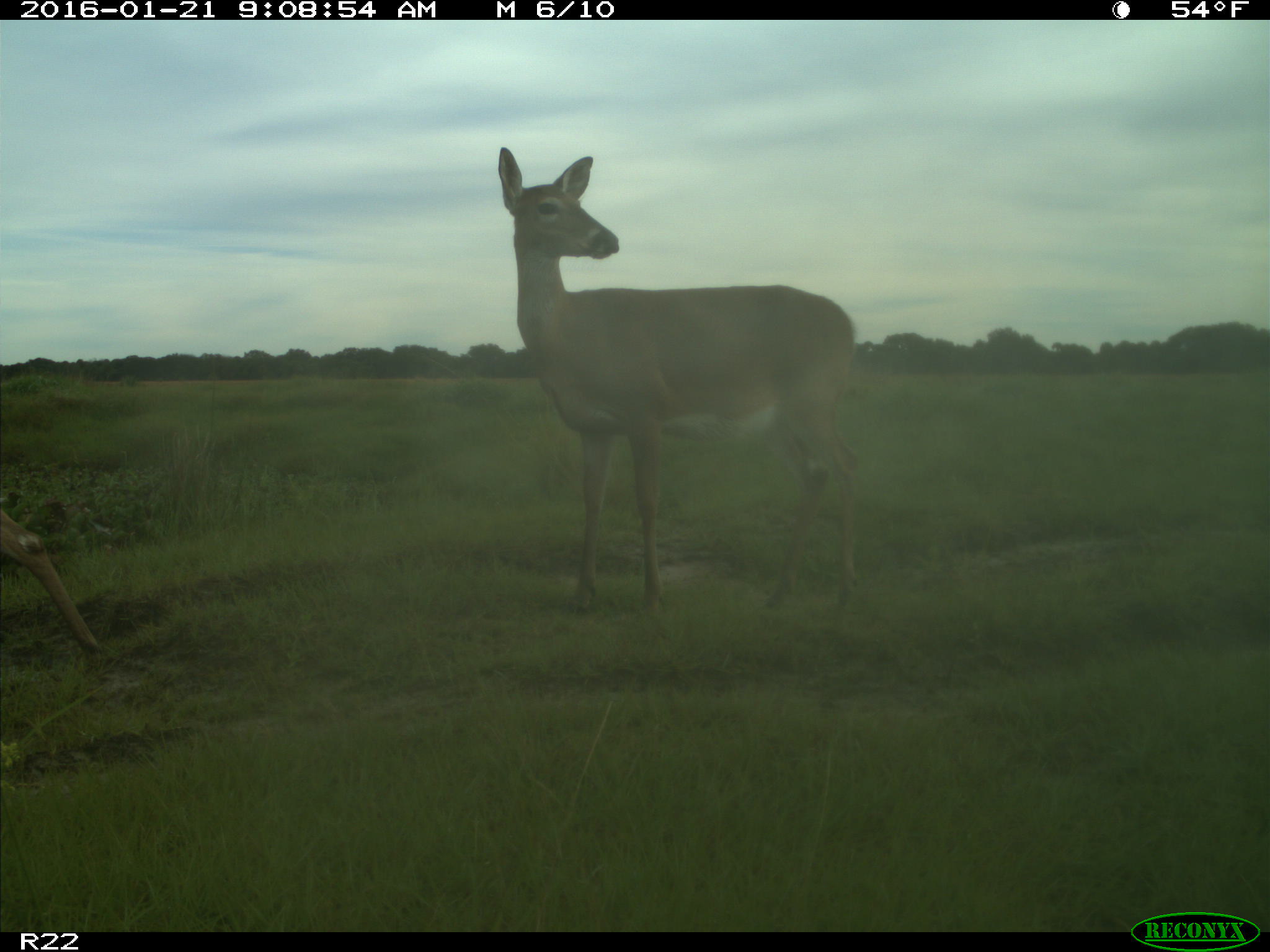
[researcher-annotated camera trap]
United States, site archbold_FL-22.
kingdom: Animalia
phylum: Chordata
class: Mammalia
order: Artiodactyla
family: Cervidae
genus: Odocoileus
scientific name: Odocoileus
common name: deer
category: unidentified deer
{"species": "unidentified deer (deer) (Odocoileus)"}